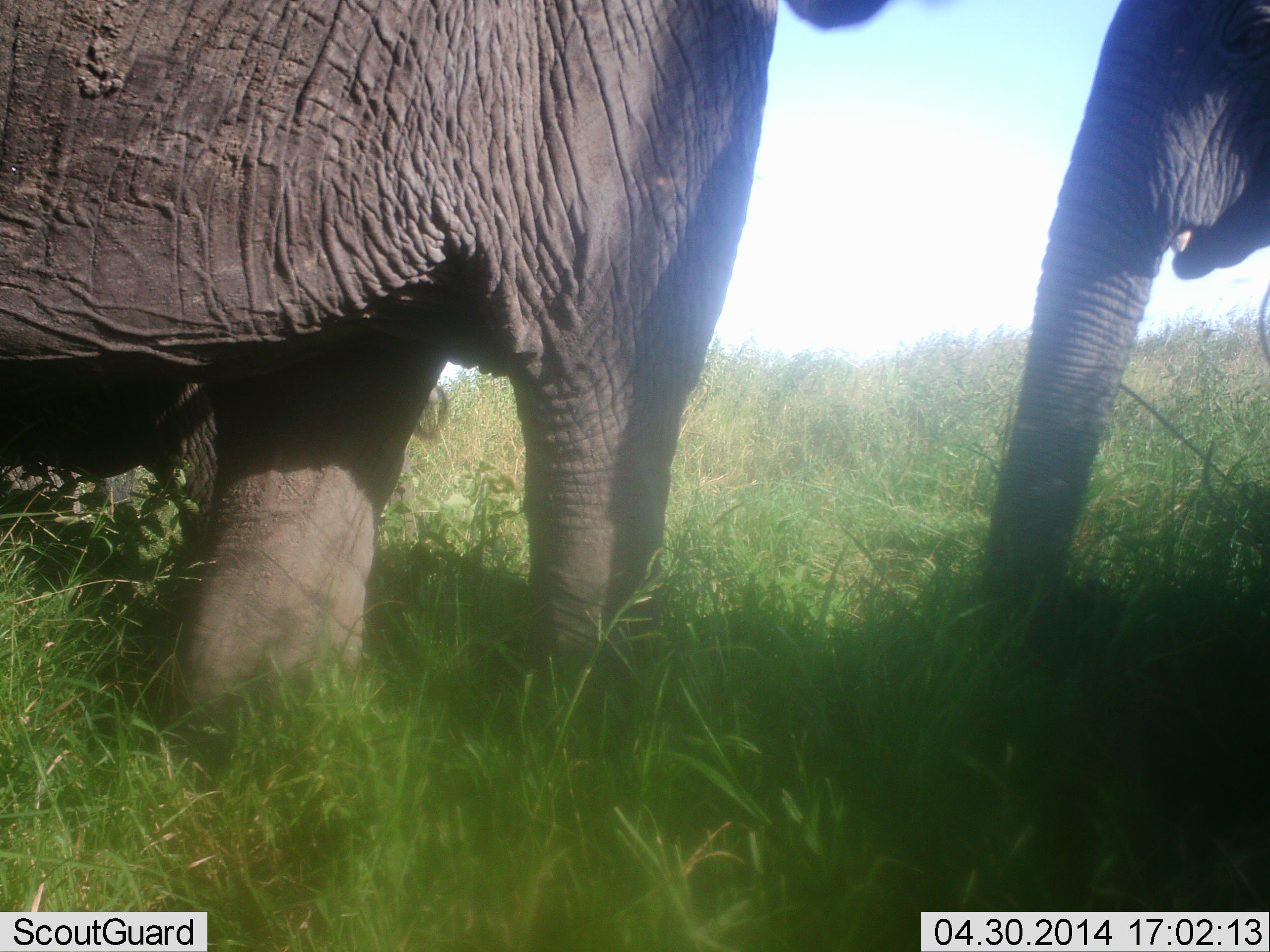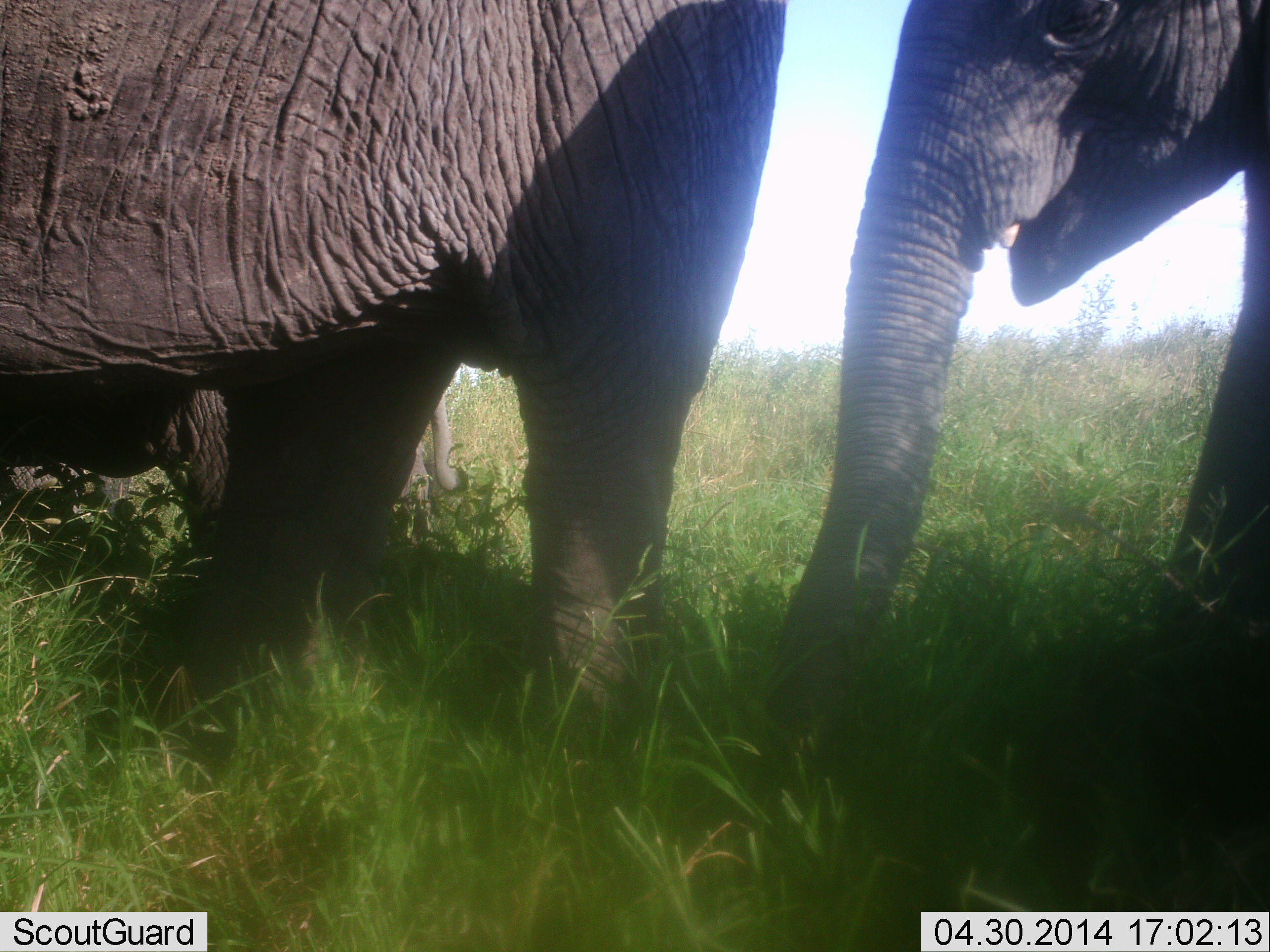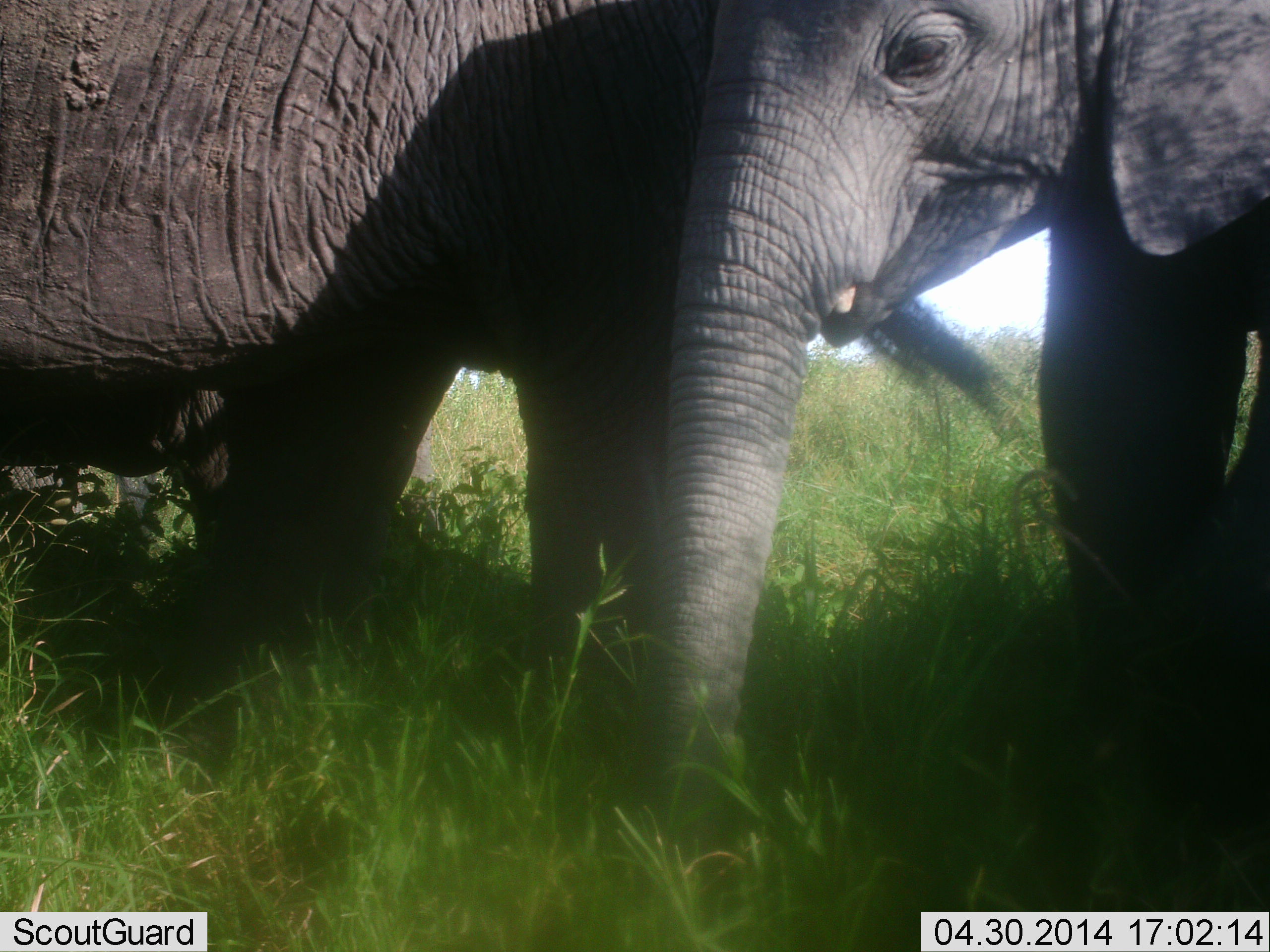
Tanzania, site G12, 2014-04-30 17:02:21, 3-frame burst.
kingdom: Animalia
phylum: Chordata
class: Mammalia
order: Proboscidea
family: Elephantidae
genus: Loxodonta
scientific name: Loxodonta africana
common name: african bush elephant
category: elephant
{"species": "elephant (african bush elephant) (Loxodonta africana)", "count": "3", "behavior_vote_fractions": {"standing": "66%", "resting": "2%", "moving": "47%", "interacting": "8%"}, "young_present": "29%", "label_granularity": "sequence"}